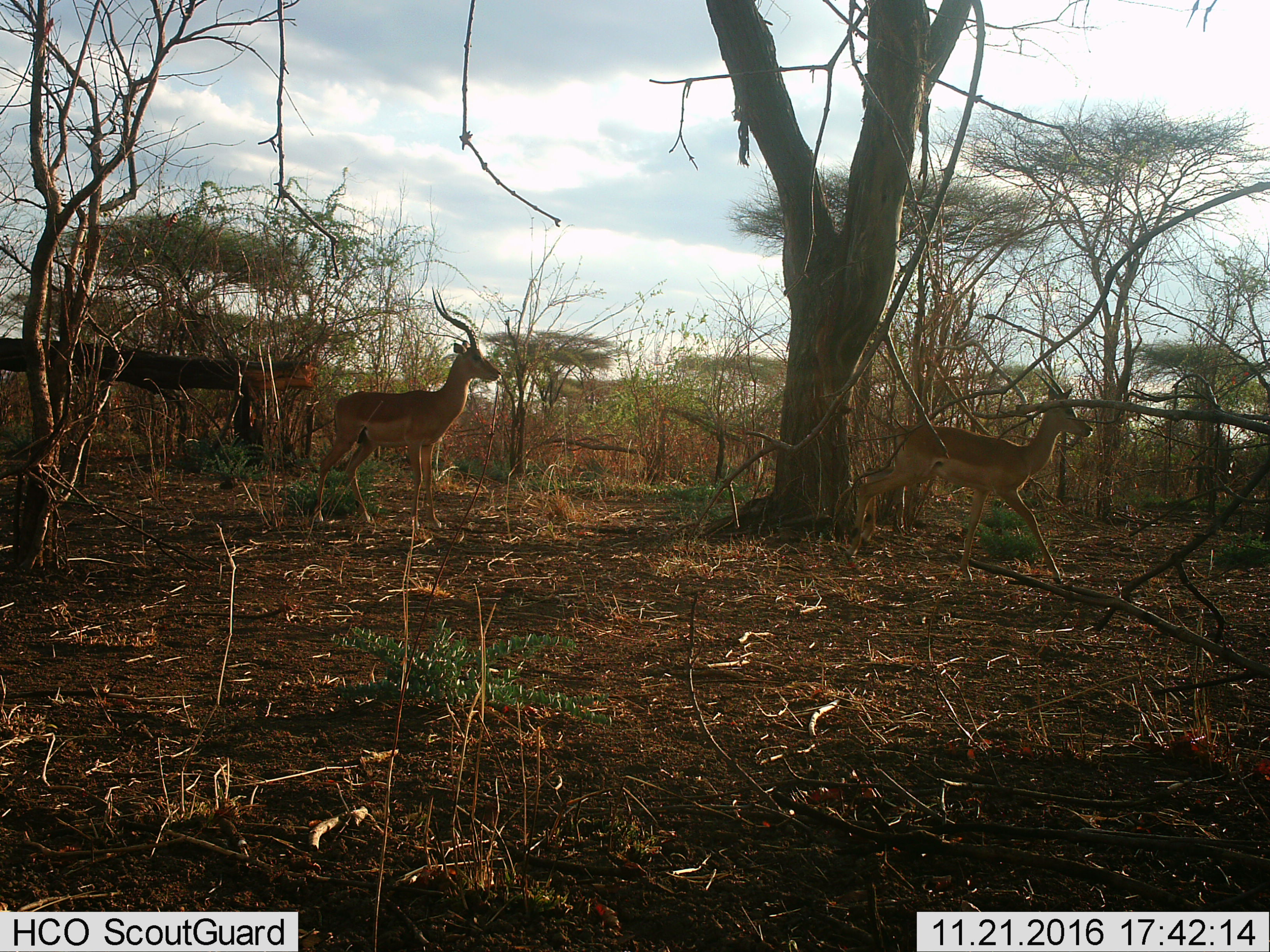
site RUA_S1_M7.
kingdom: Animalia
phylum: Chordata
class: Mammalia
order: Artiodactyla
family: Bovidae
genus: Aepyceros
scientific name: Aepyceros melampus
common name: impala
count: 2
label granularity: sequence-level